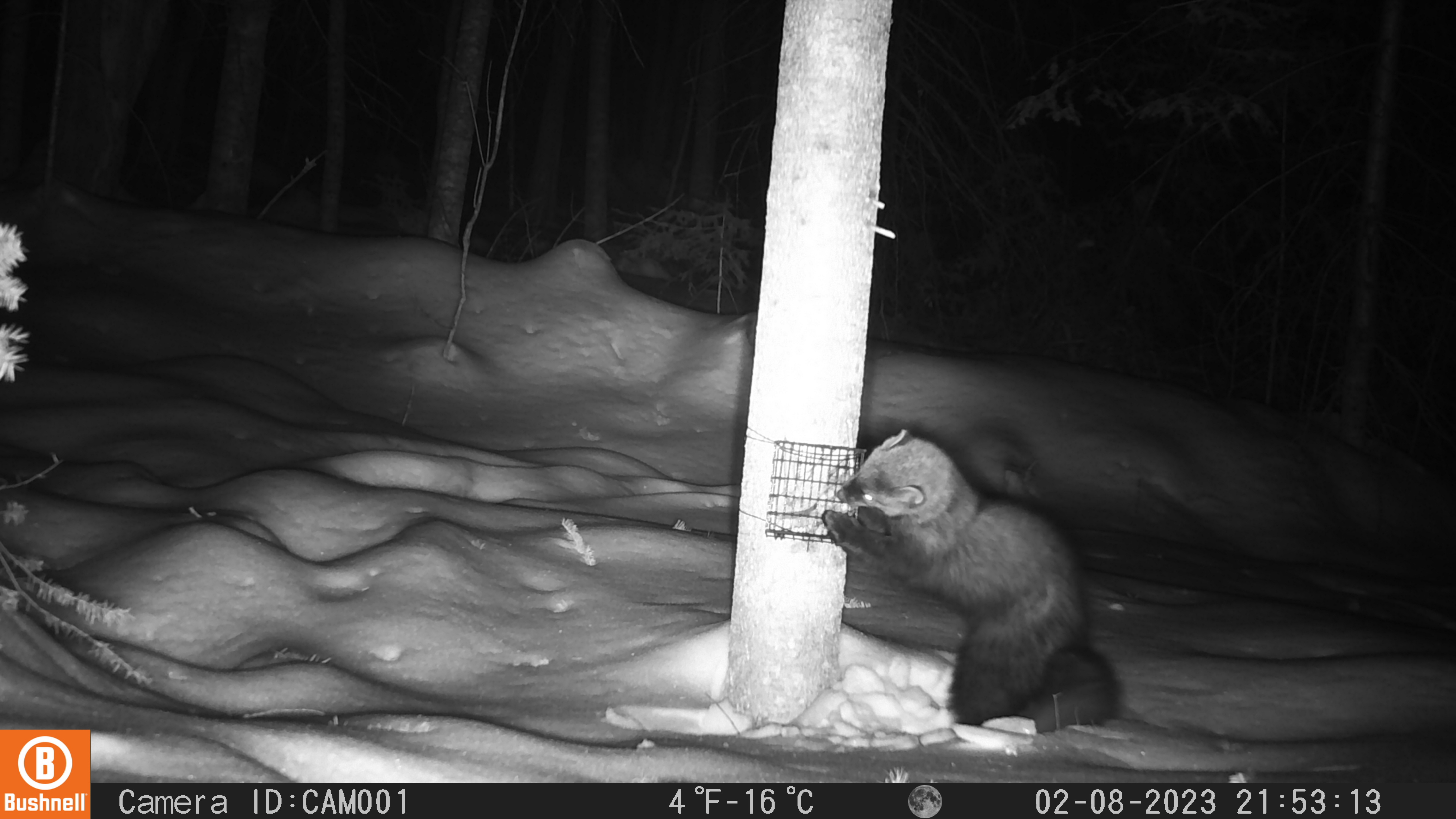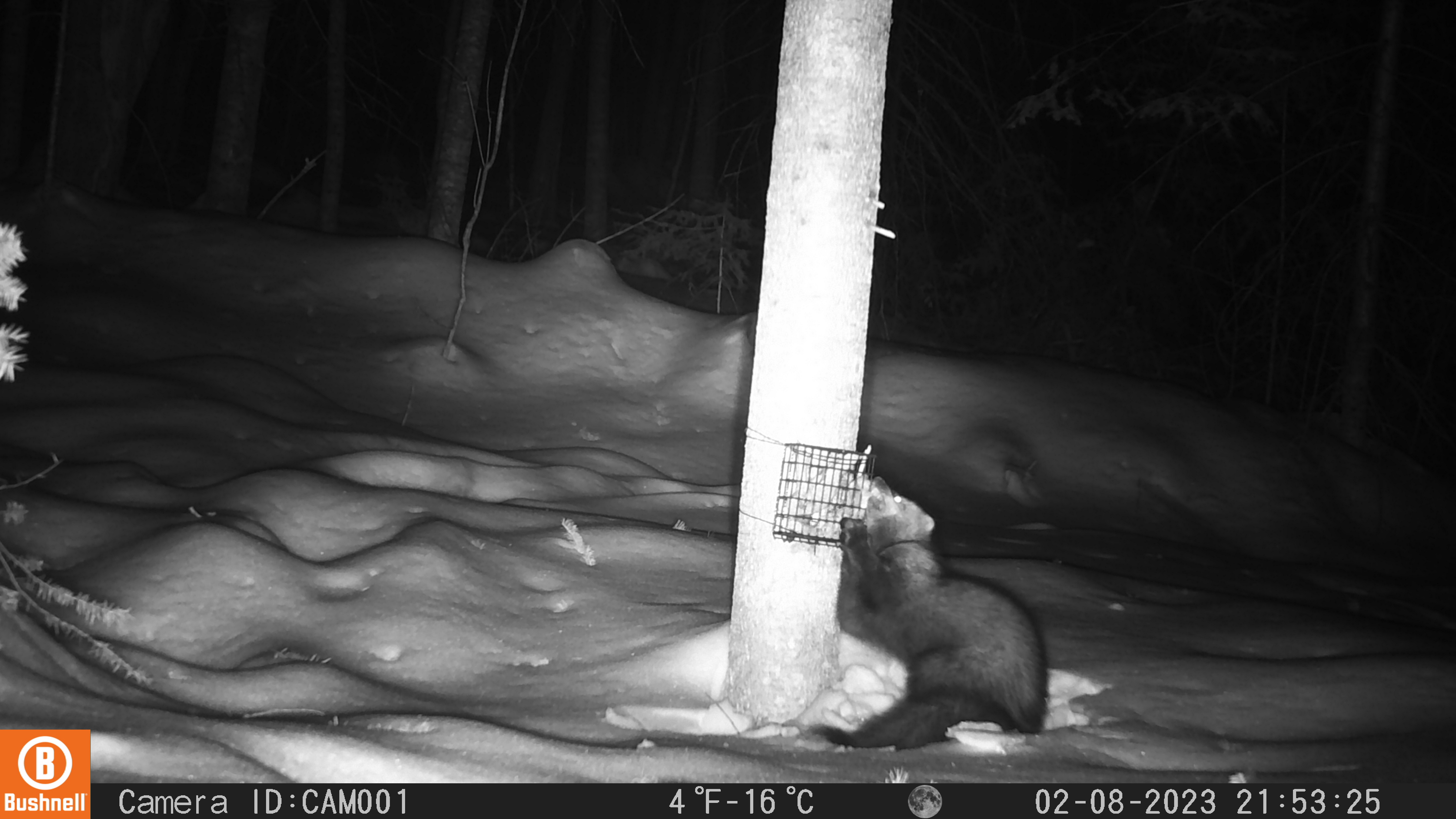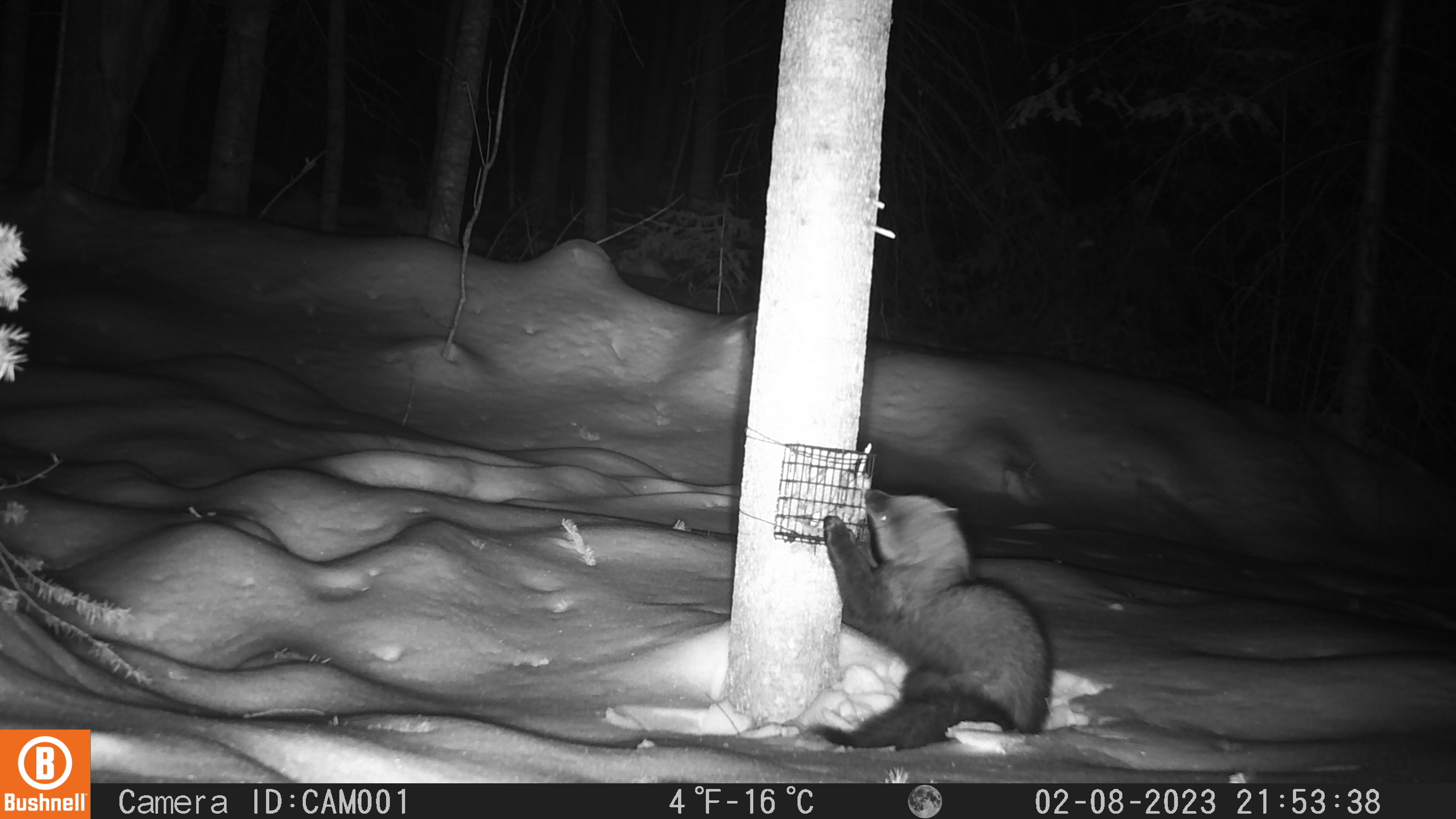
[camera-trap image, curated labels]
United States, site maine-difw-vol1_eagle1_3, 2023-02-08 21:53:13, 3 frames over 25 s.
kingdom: Animalia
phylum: Chordata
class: Mammalia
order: Carnivora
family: Mustelidae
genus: Pekania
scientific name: Pekania pennanti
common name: fisher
Fisher (Pekania pennanti).